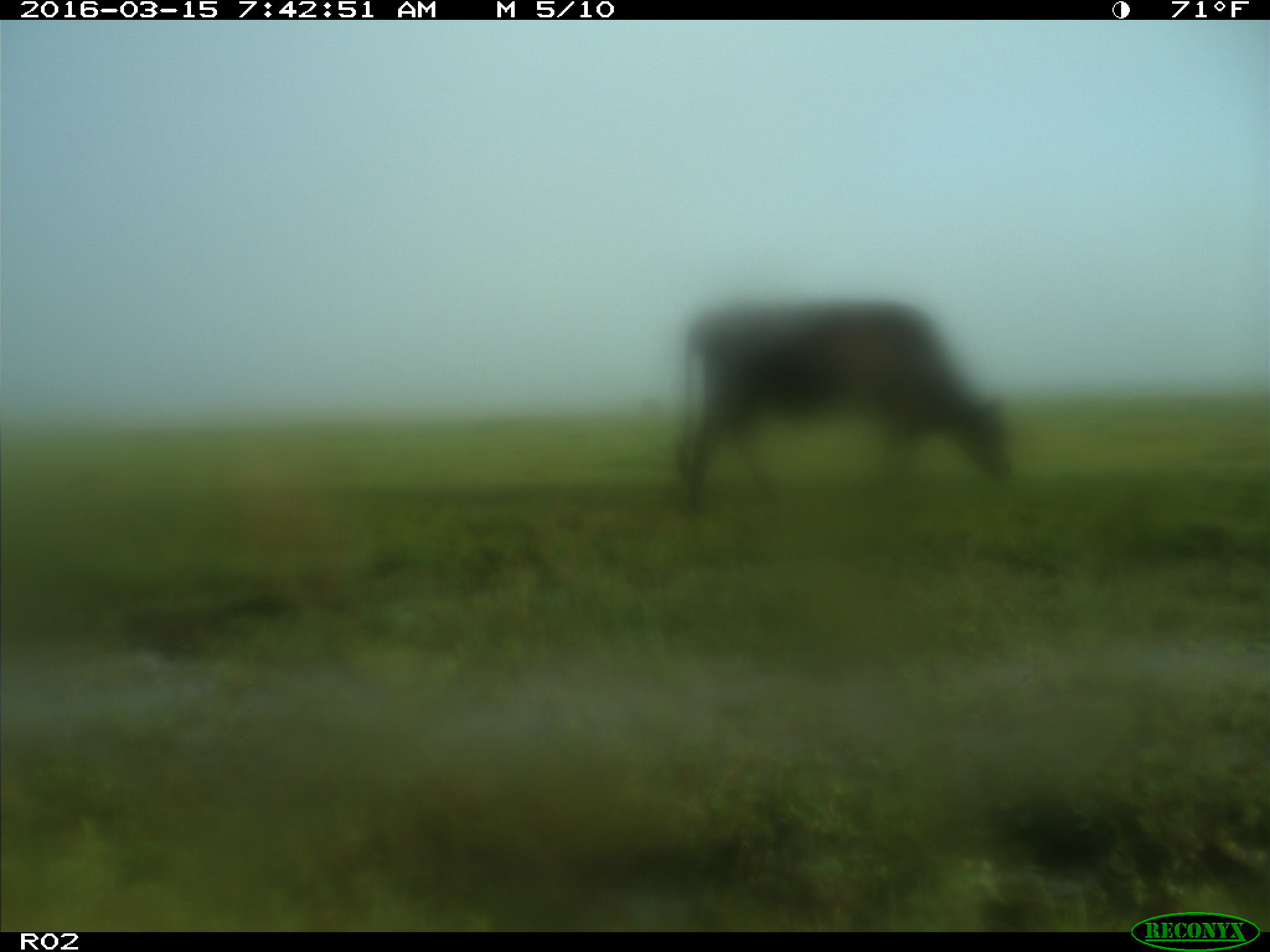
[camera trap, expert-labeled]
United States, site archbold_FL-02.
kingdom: Animalia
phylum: Chordata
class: Mammalia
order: Artiodactyla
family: Bovidae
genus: Bos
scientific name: Bos taurus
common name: domestic cow